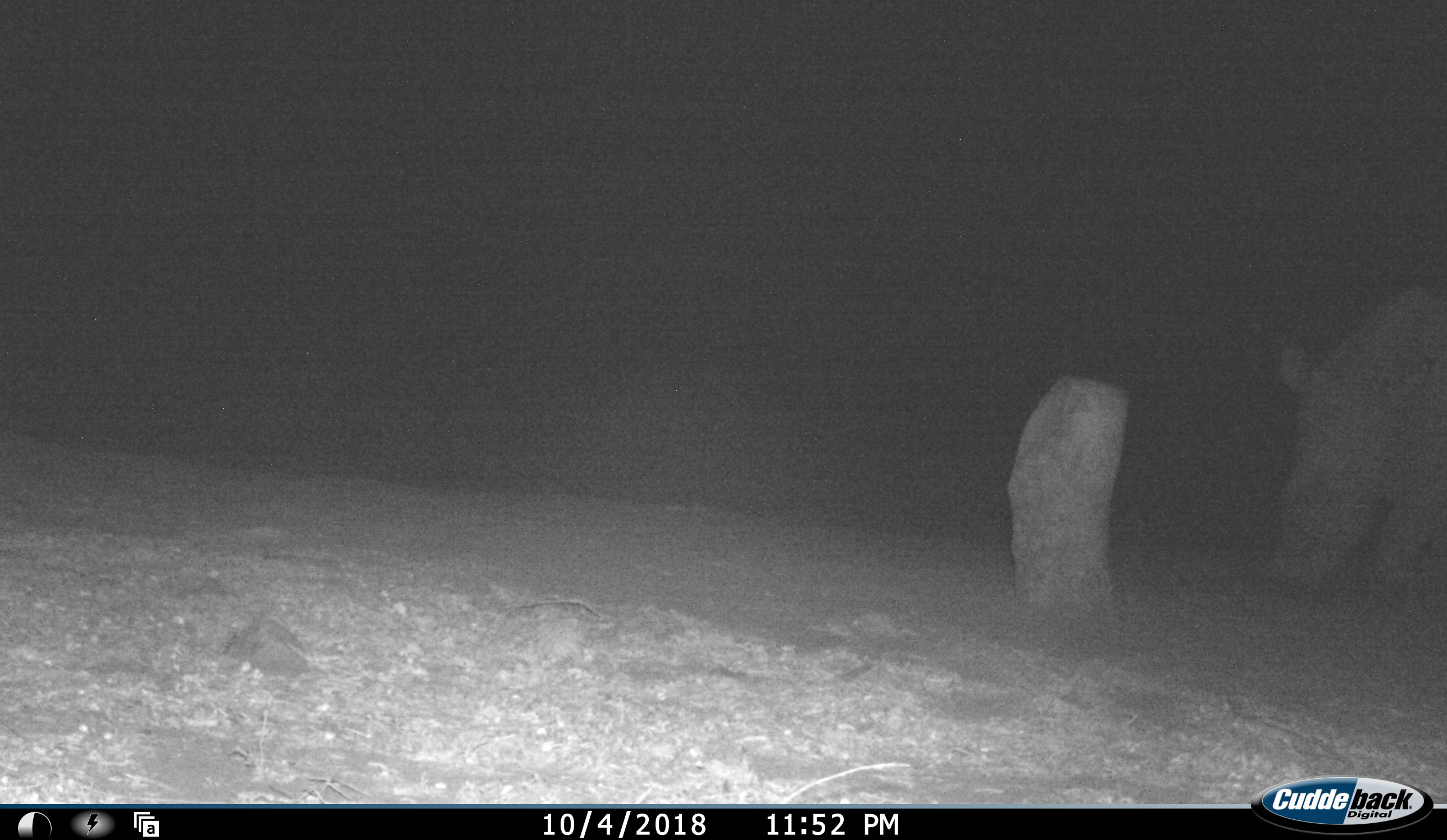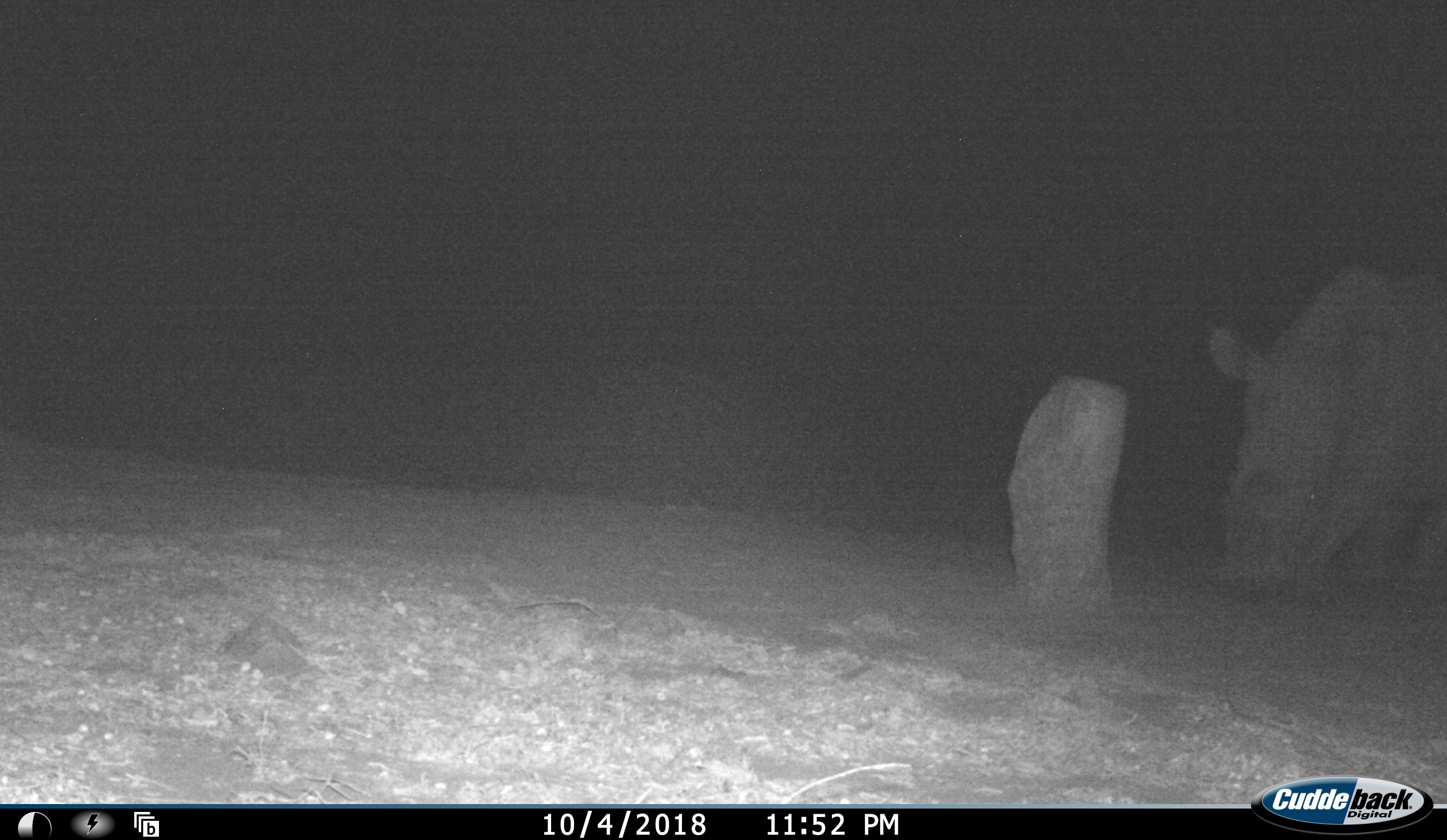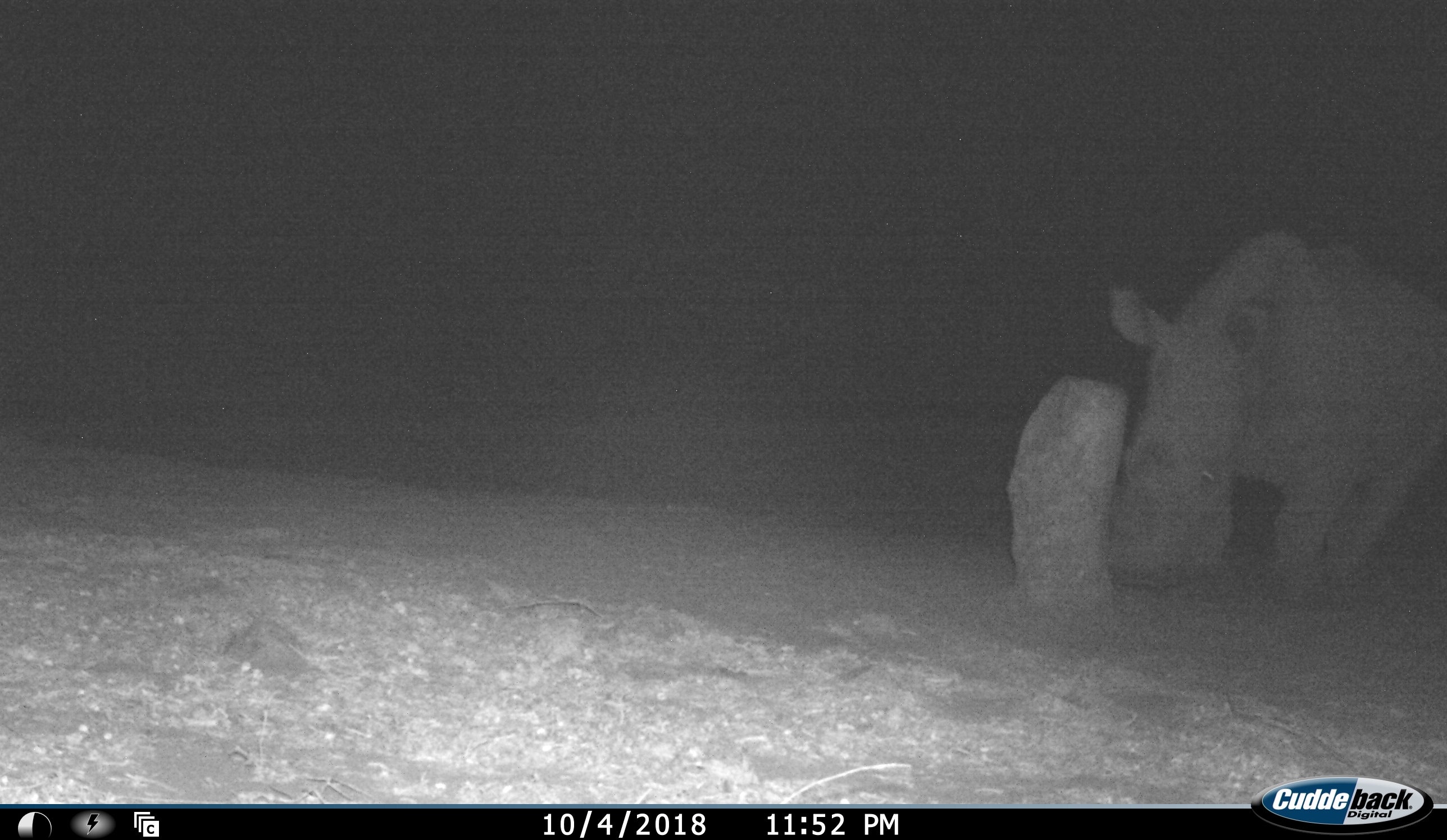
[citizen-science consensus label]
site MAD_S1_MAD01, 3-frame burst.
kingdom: Animalia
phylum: Chordata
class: Mammalia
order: Perissodactyla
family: Rhinocerotidae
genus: Ceratotherium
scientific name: Ceratotherium simum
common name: white rhinoceros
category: rhinoceroswhite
Rhinoceroswhite (white rhinoceros) (Ceratotherium simum), count 1. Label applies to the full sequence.